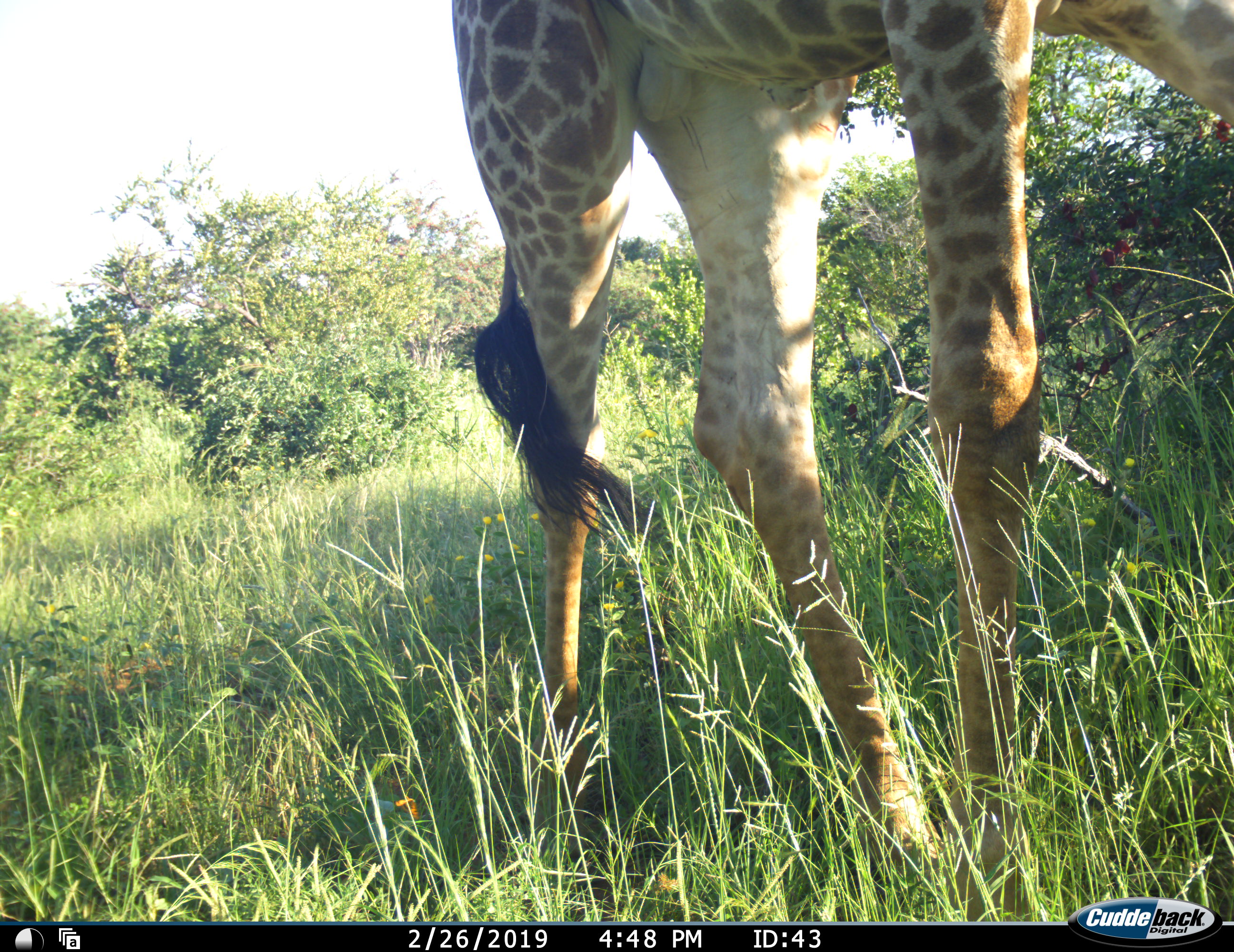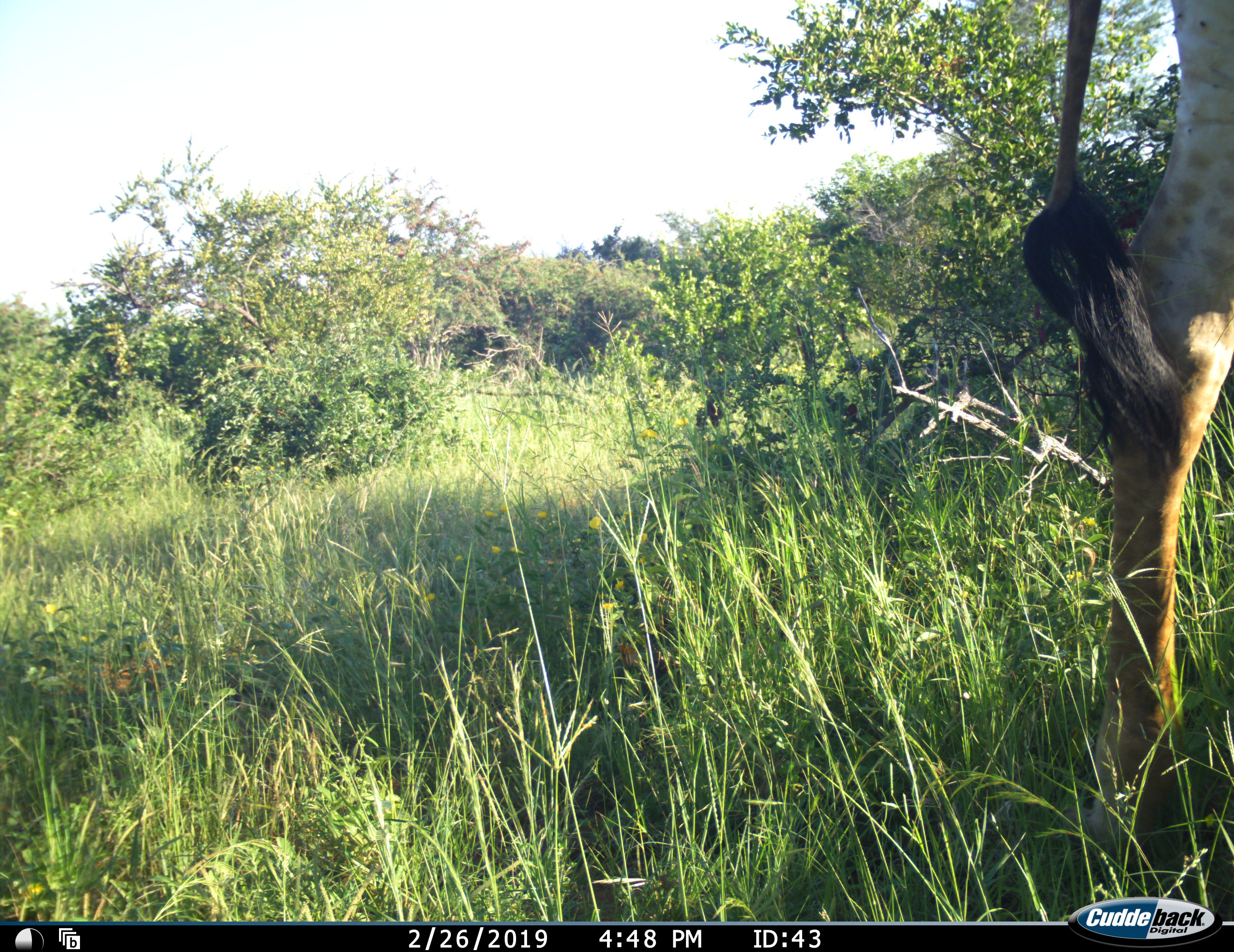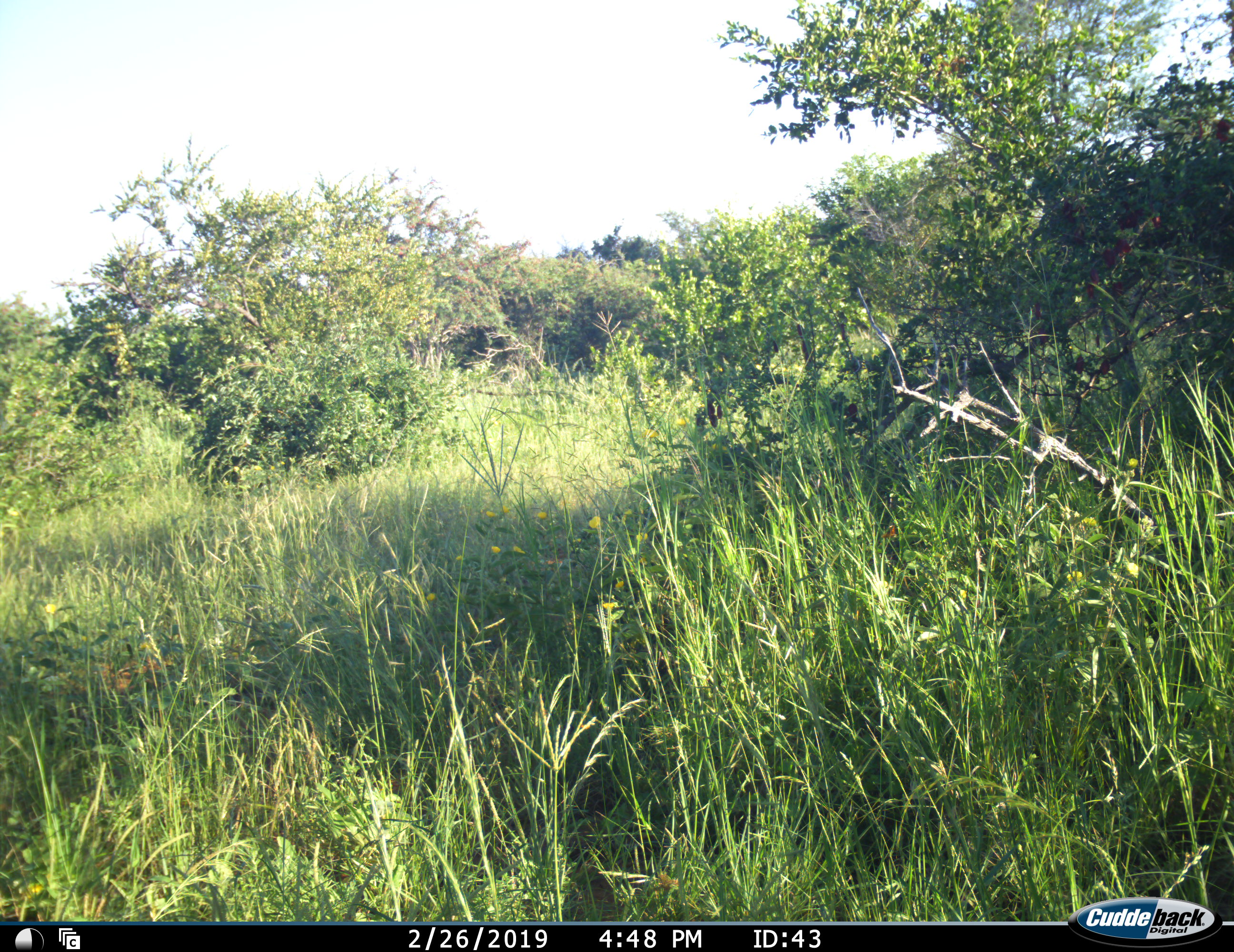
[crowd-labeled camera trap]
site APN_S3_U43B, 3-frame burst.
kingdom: Animalia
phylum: Chordata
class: Mammalia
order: Artiodactyla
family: Giraffidae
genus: Giraffa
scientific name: Giraffa camelopardalis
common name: giraffe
Giraffe (Giraffa camelopardalis), count 1. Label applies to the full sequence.